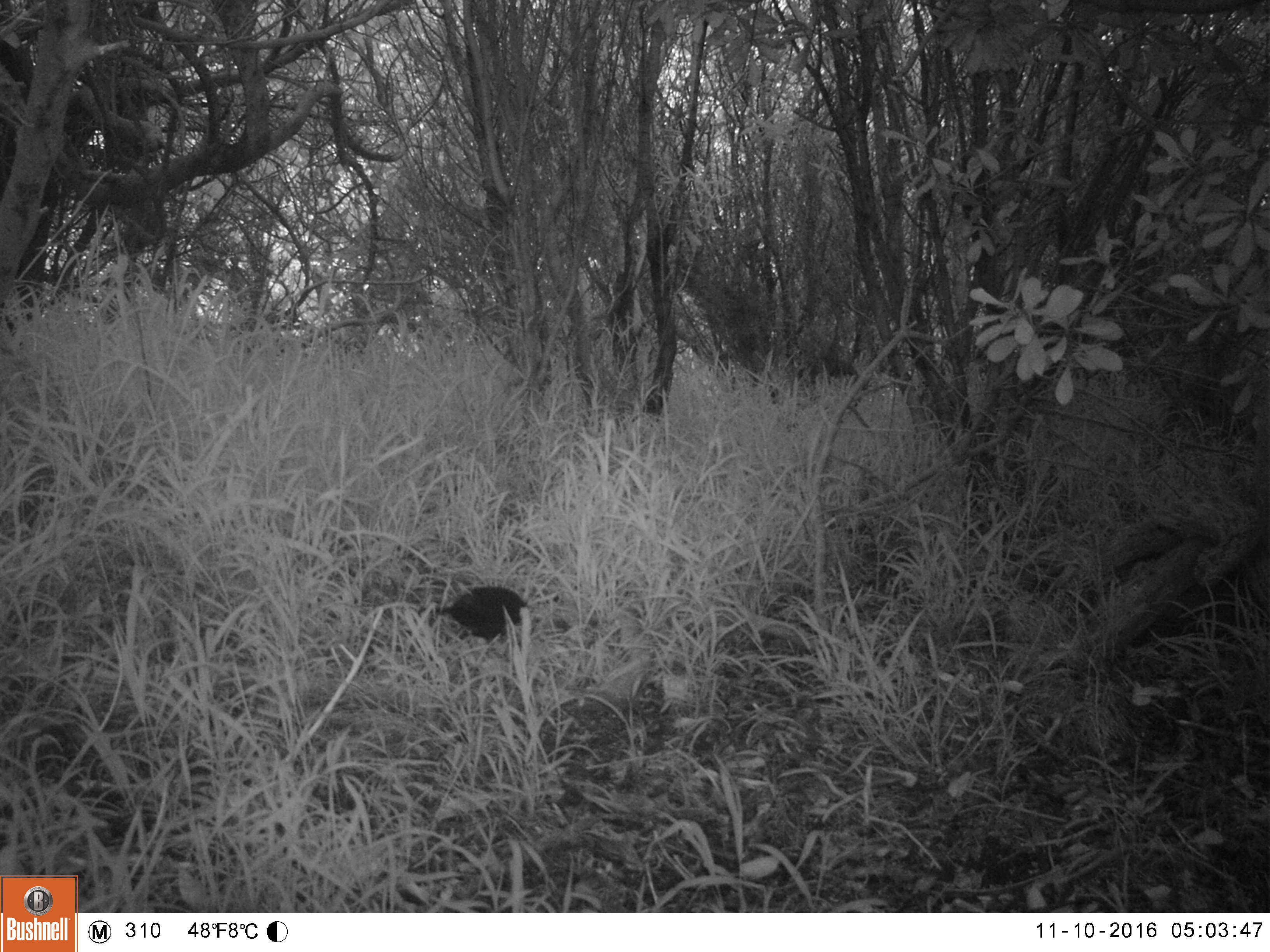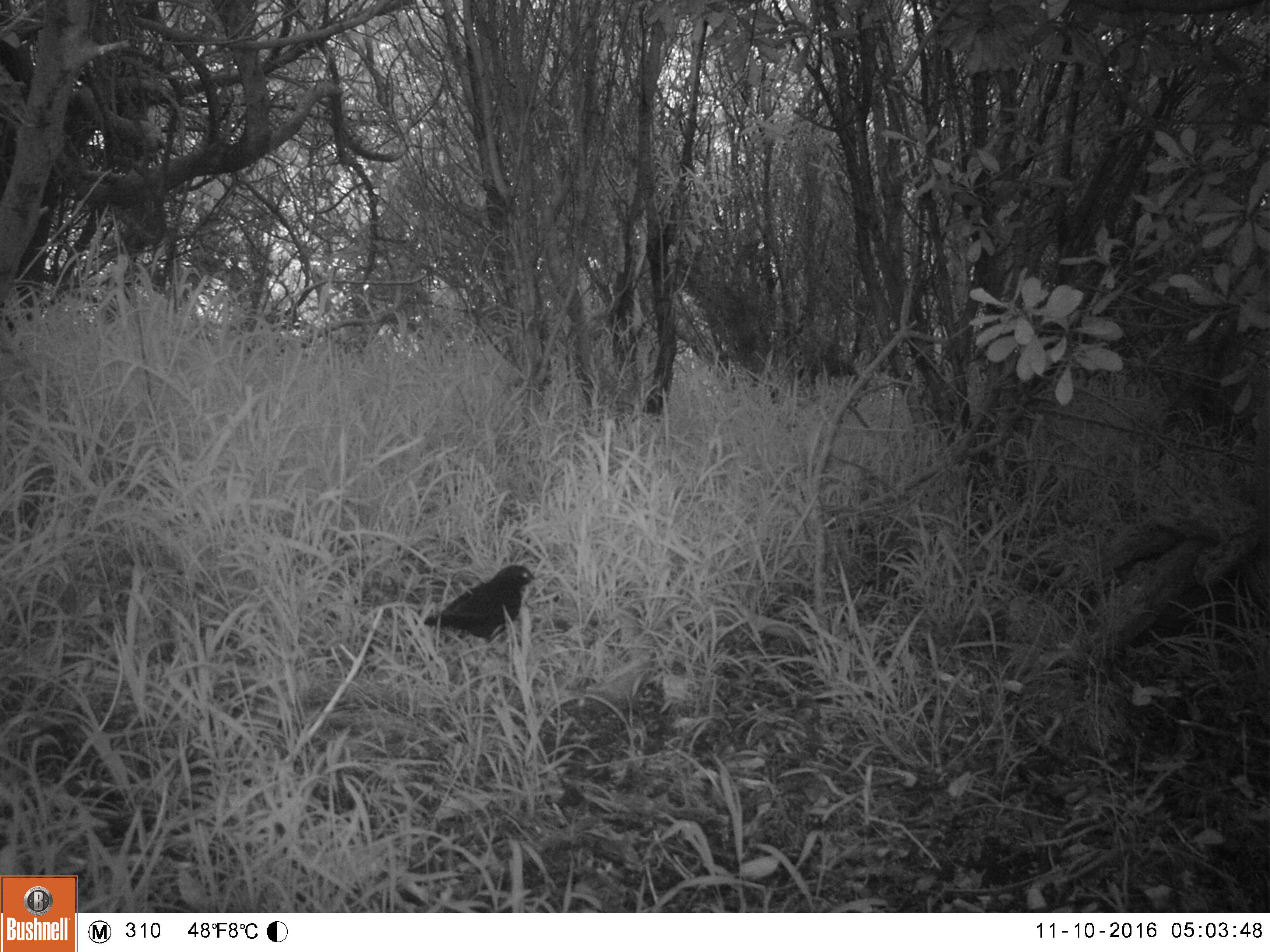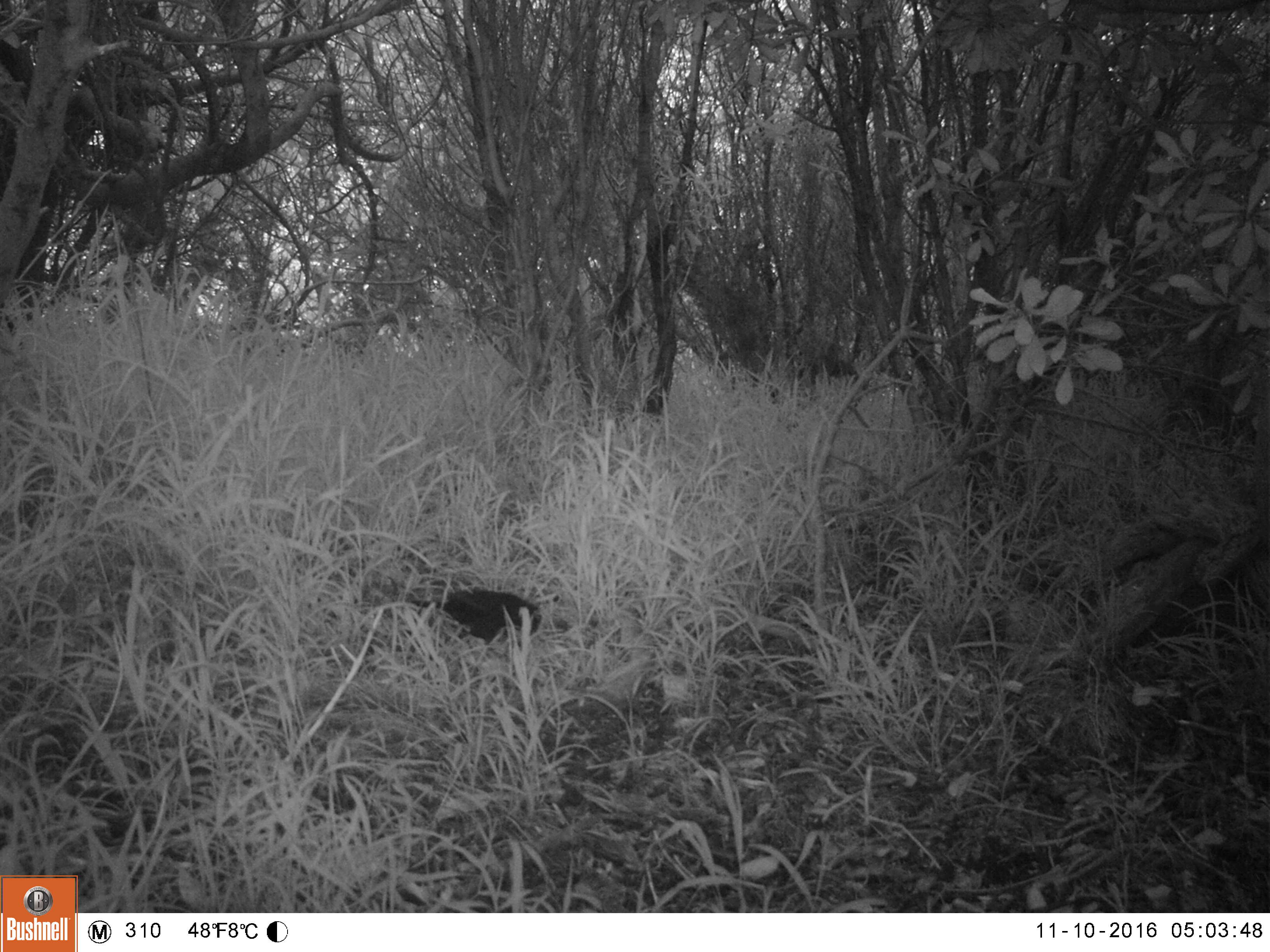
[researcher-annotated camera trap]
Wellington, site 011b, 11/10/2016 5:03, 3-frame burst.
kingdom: Animalia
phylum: Chordata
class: Aves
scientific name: Aves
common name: bird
Bird (Aves).